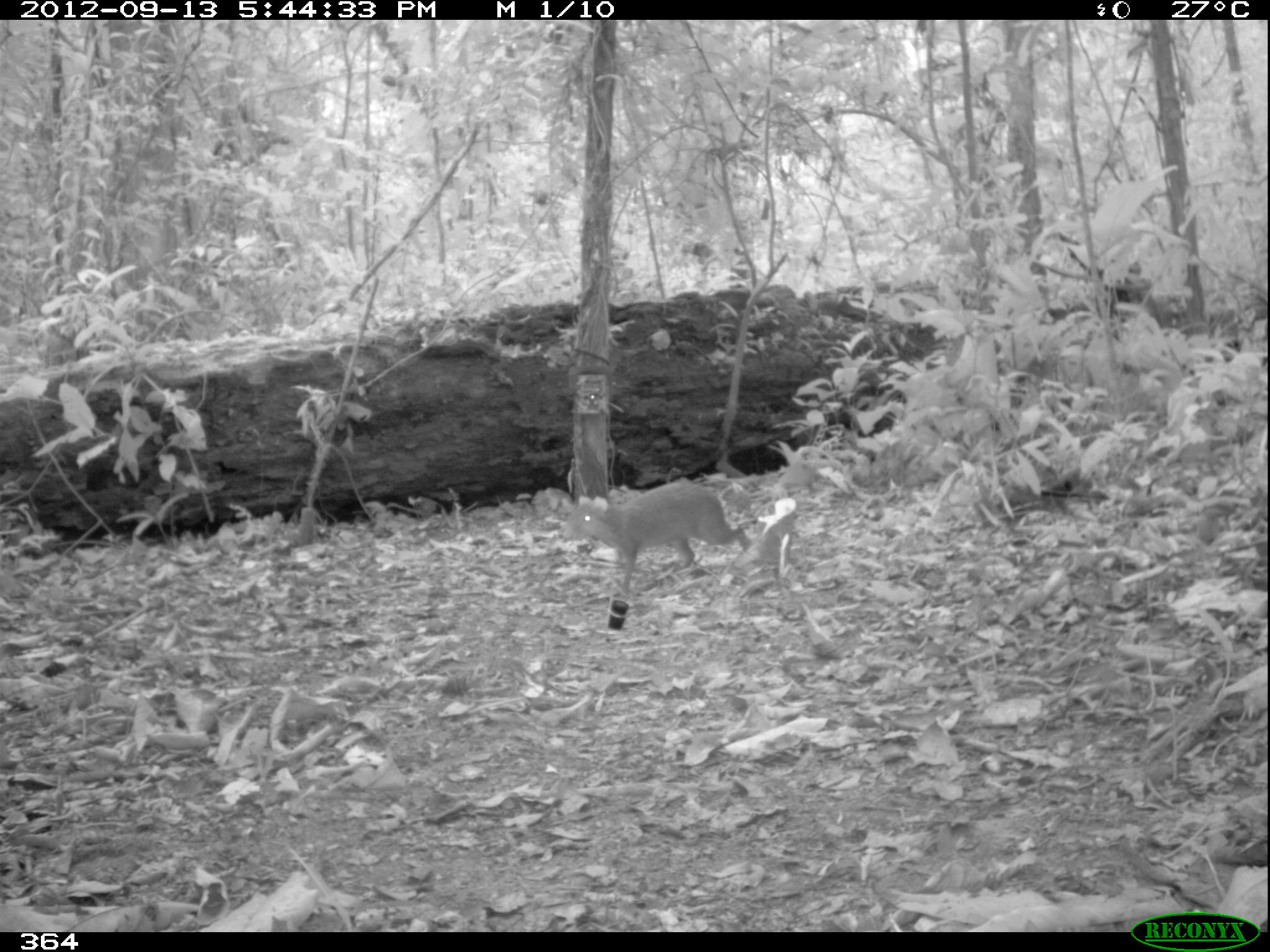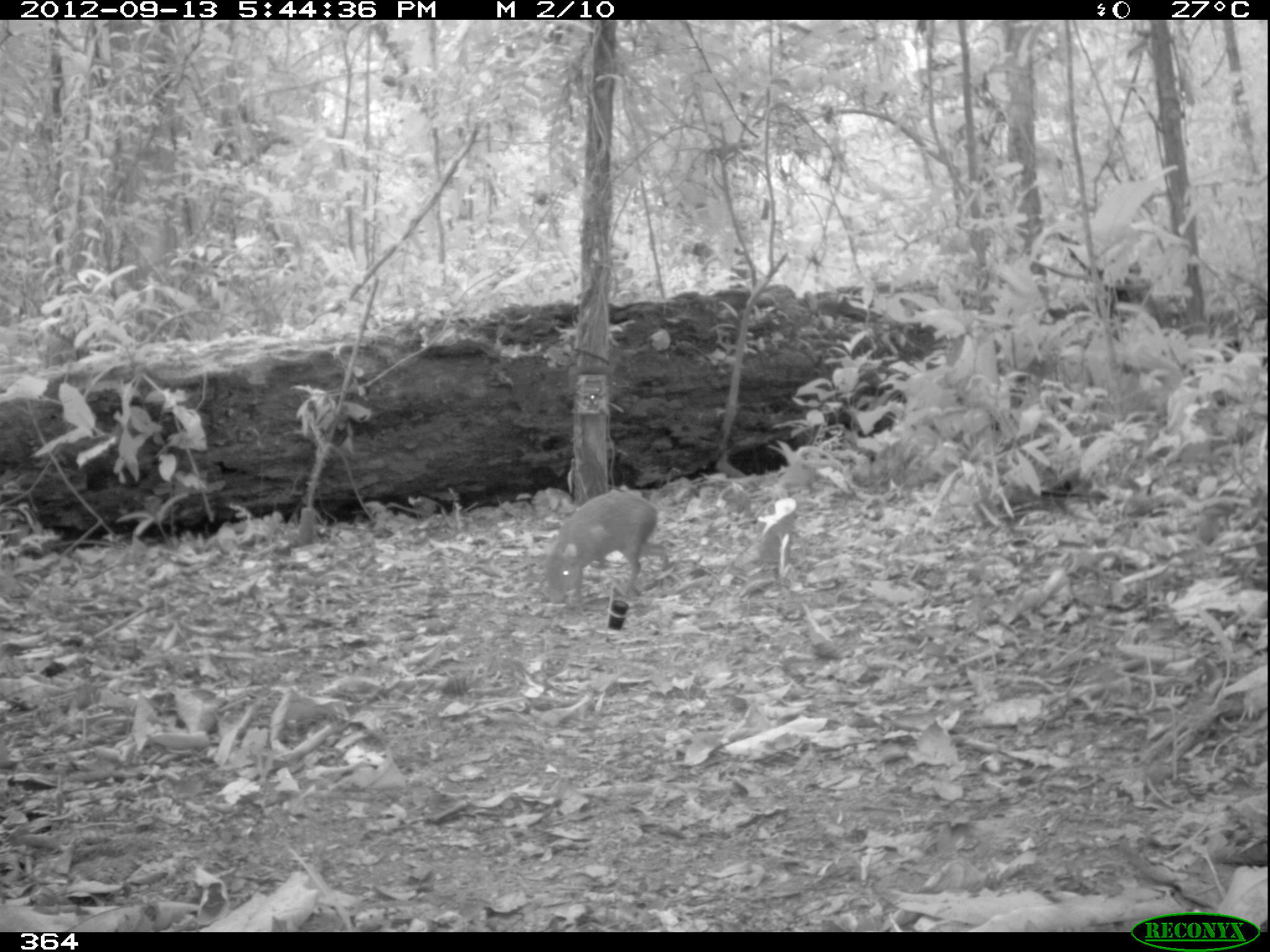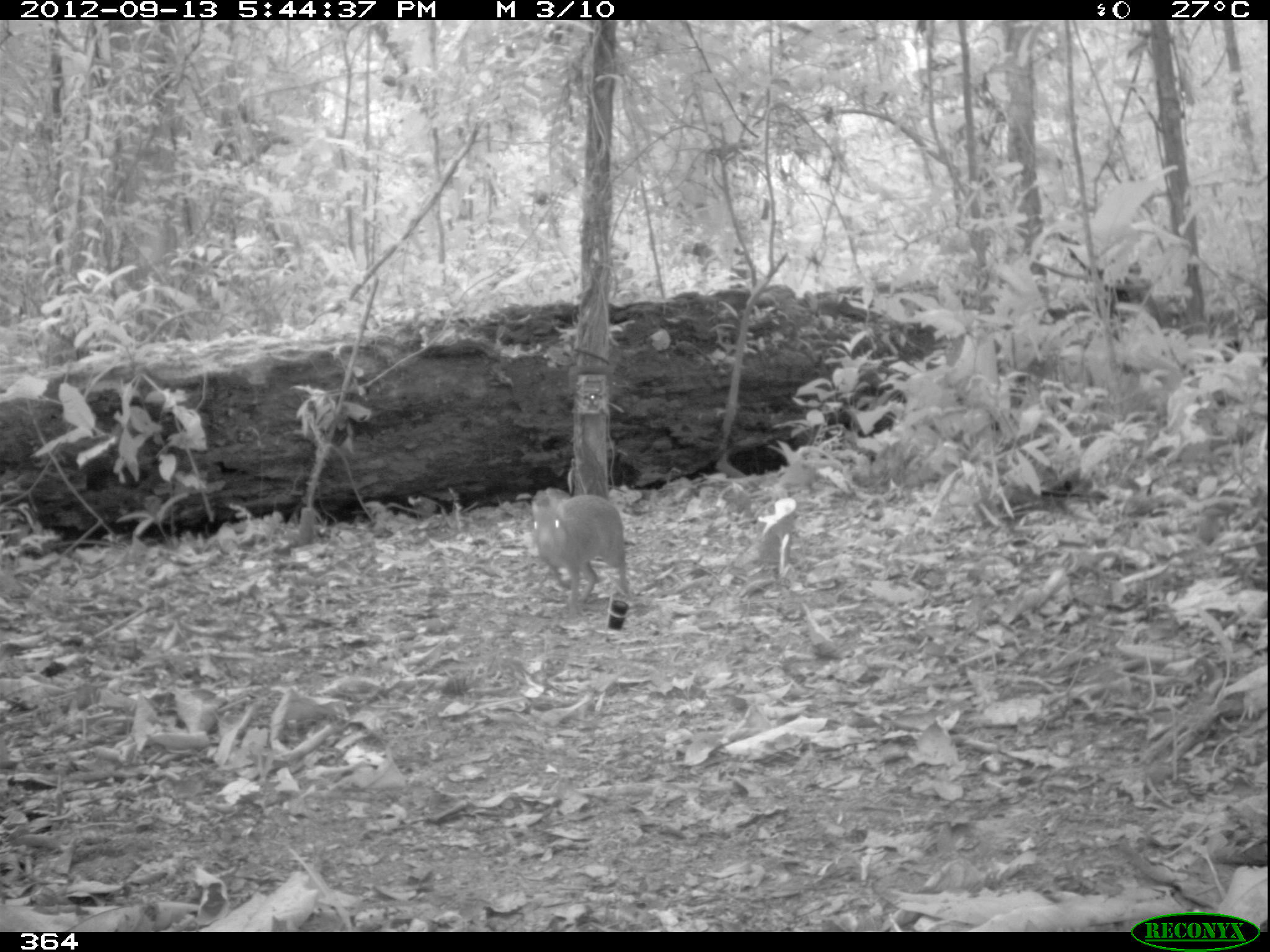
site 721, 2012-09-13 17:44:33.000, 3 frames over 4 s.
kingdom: Animalia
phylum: Chordata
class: Mammalia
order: Rodentia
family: Dasyproctidae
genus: Dasyprocta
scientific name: Dasyprocta punctata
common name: central american agouti